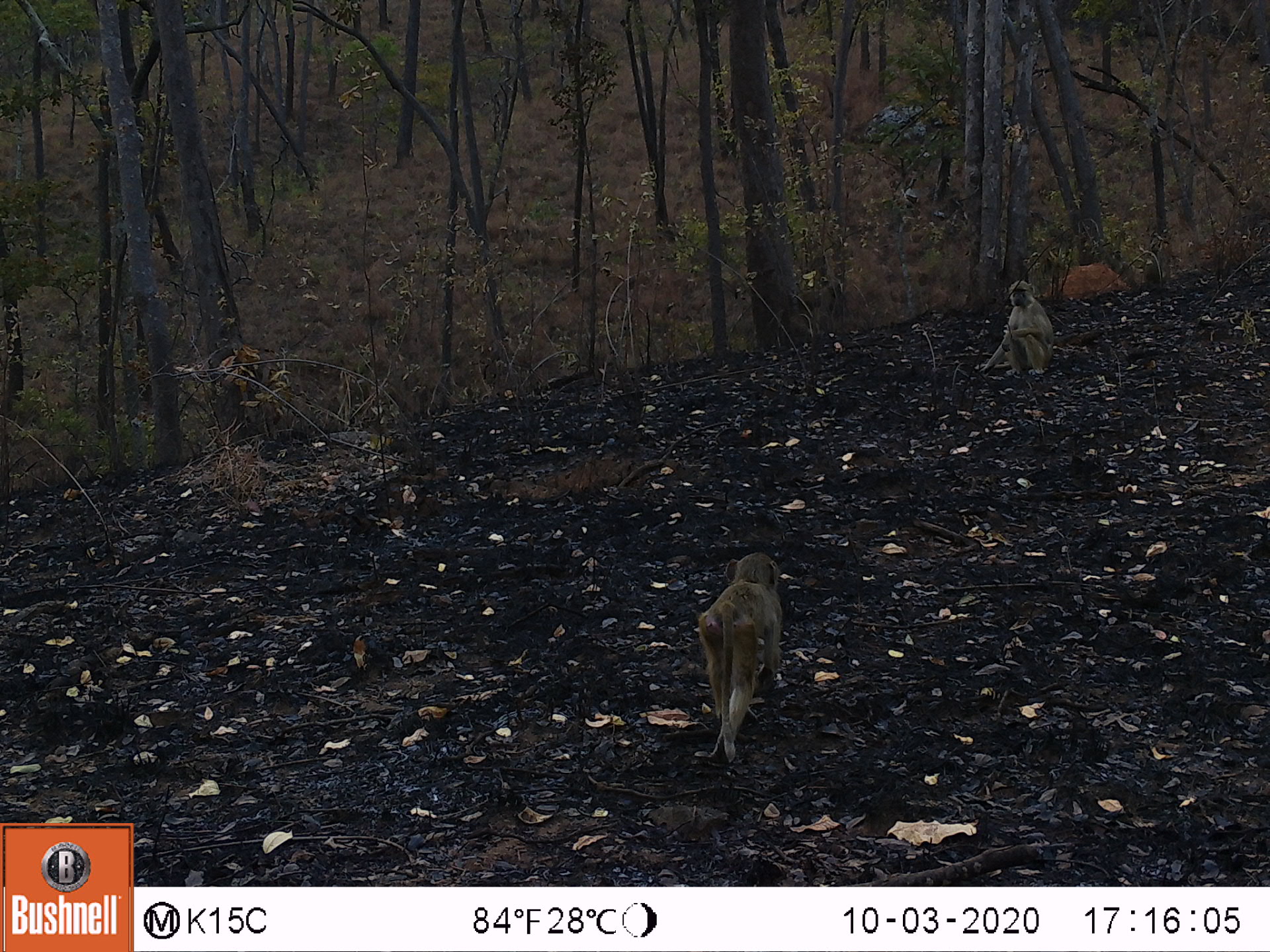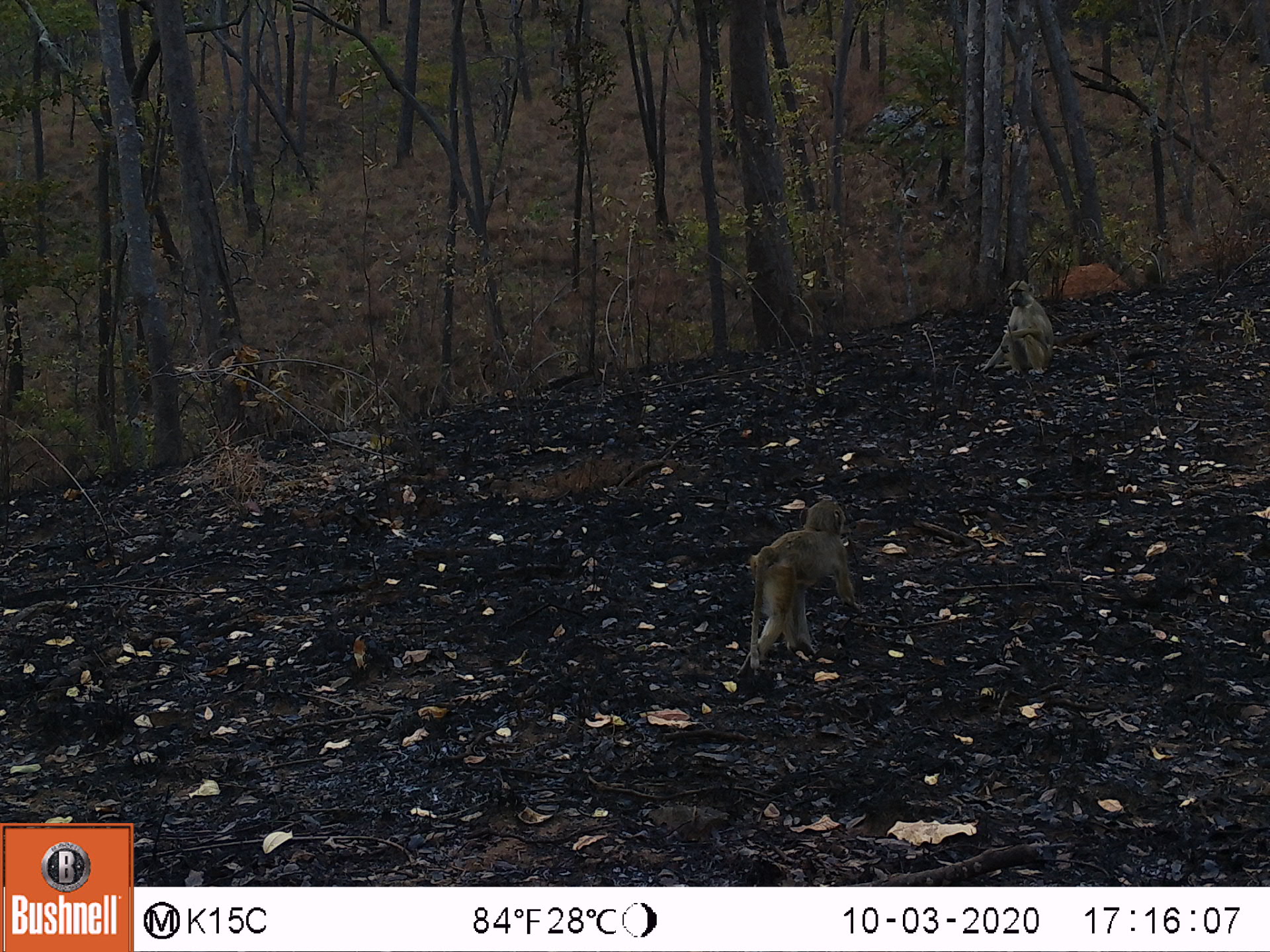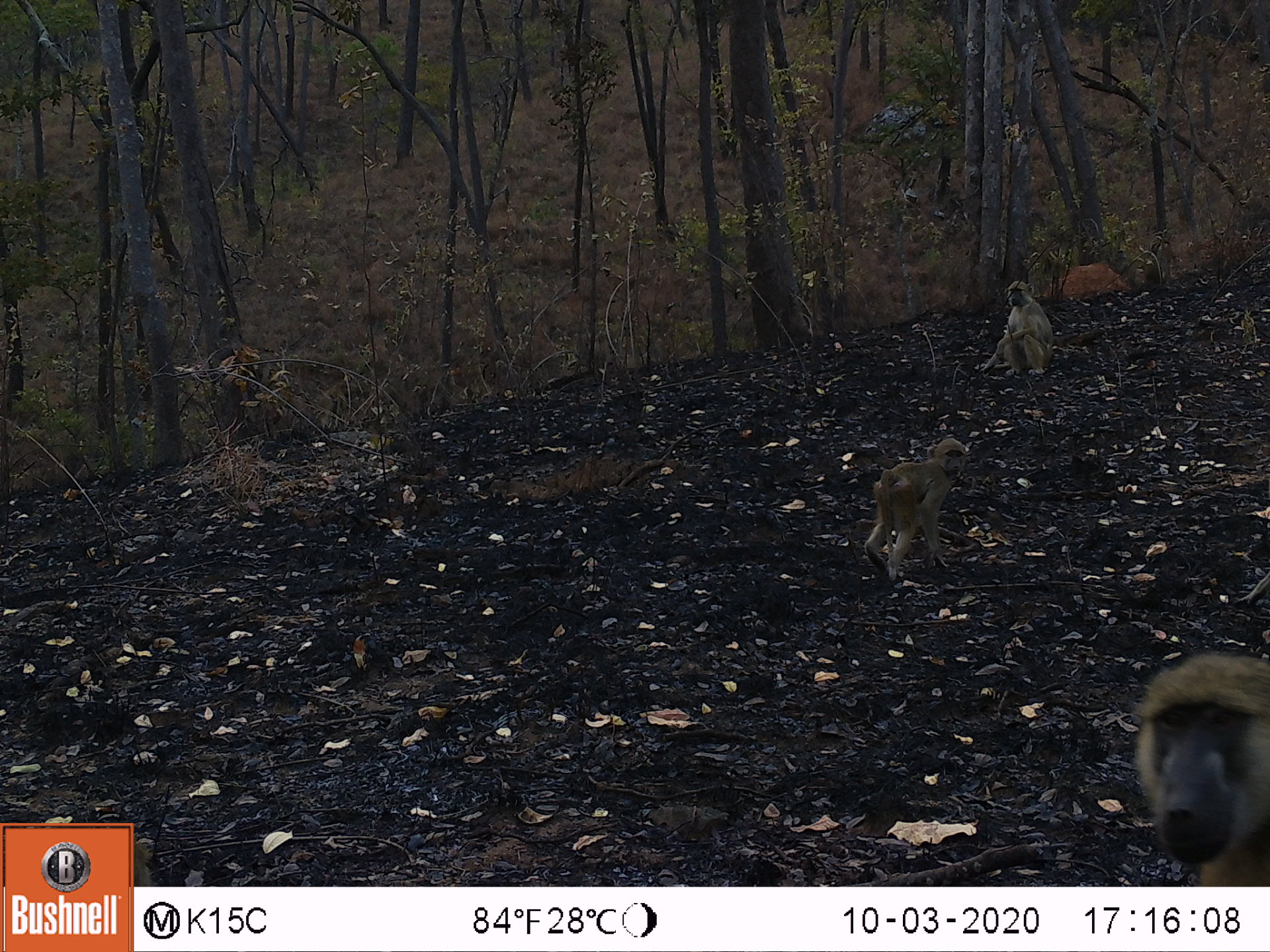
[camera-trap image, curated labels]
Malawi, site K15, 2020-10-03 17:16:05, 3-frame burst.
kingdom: Animalia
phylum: Chordata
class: Mammalia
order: Primates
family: Cercopithecidae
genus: Papio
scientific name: Papio cynocephalus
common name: yellow baboon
Yellow baboon (Papio cynocephalus), count 2.